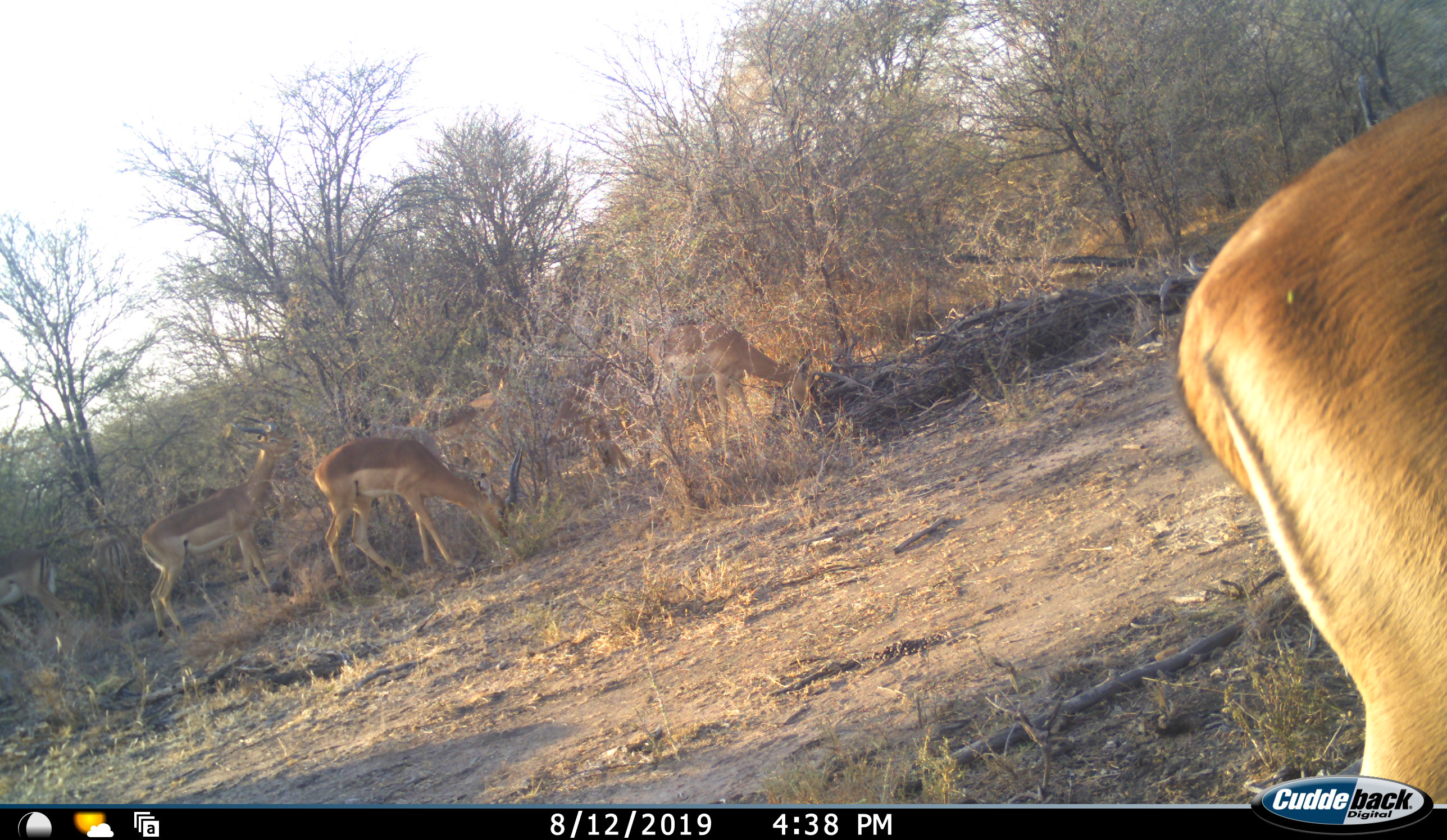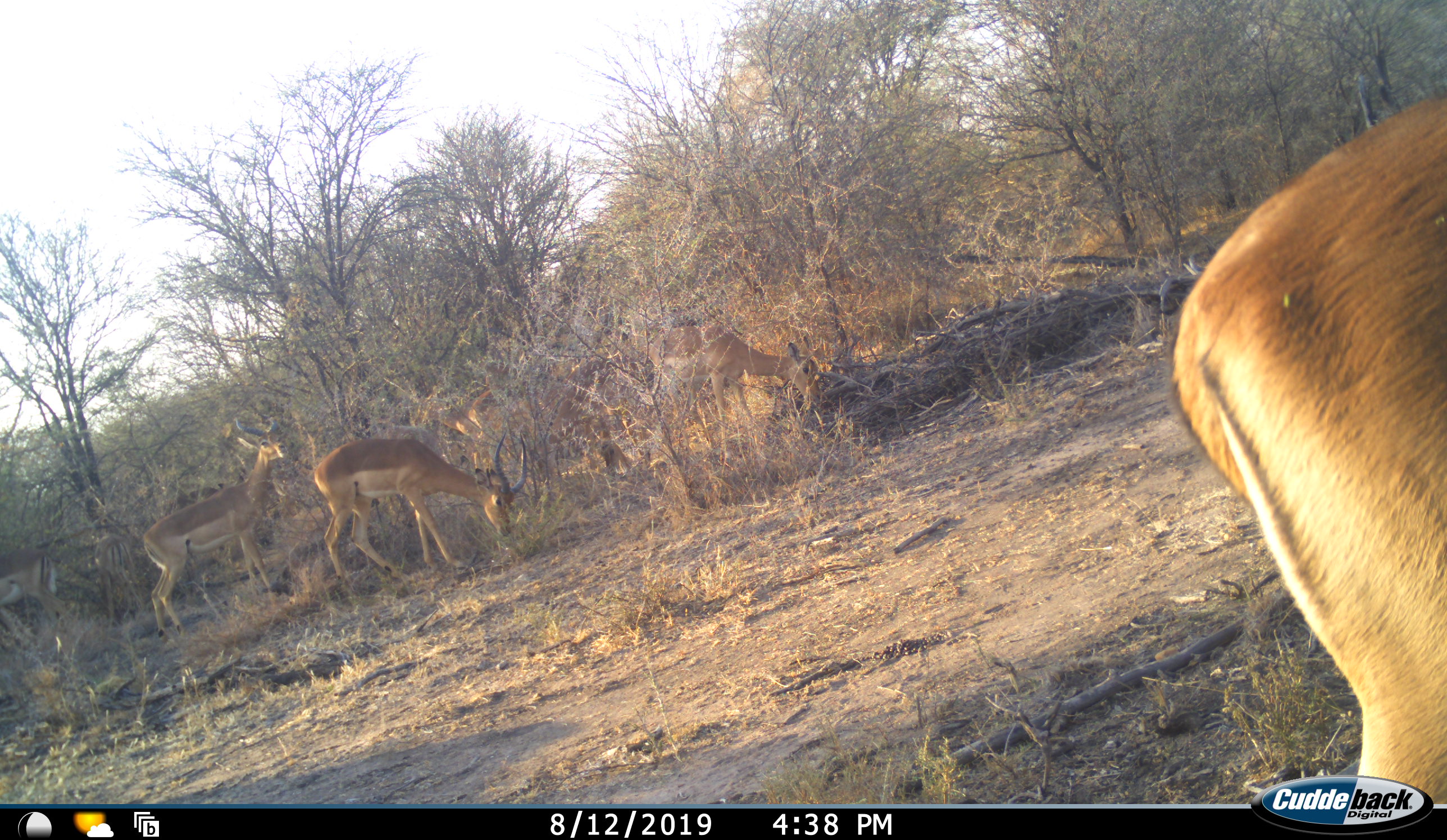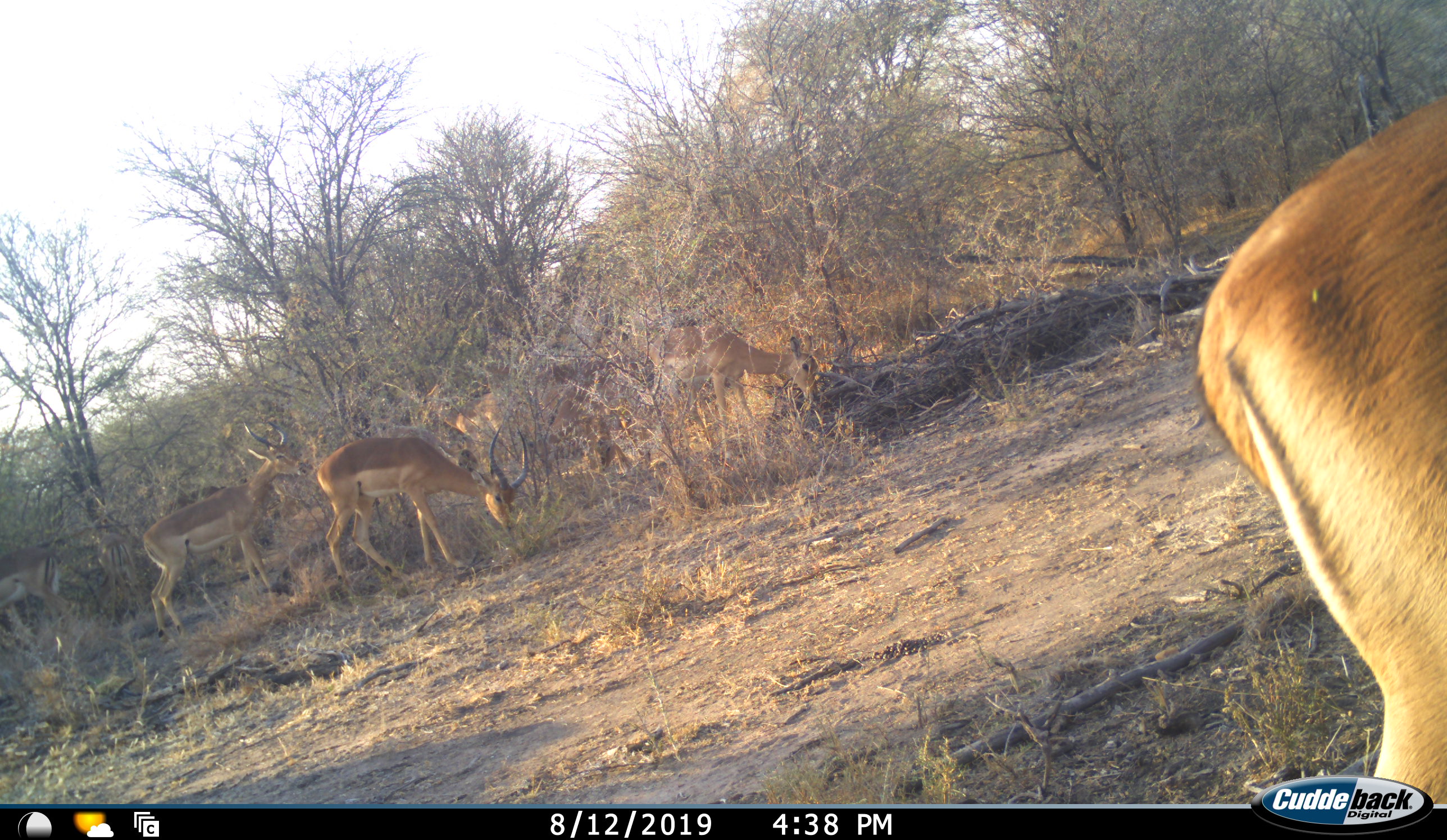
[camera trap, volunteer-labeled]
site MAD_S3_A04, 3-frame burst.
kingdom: Animalia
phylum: Chordata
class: Mammalia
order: Artiodactyla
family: Bovidae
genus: Aepyceros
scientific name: Aepyceros melampus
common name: impala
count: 7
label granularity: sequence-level